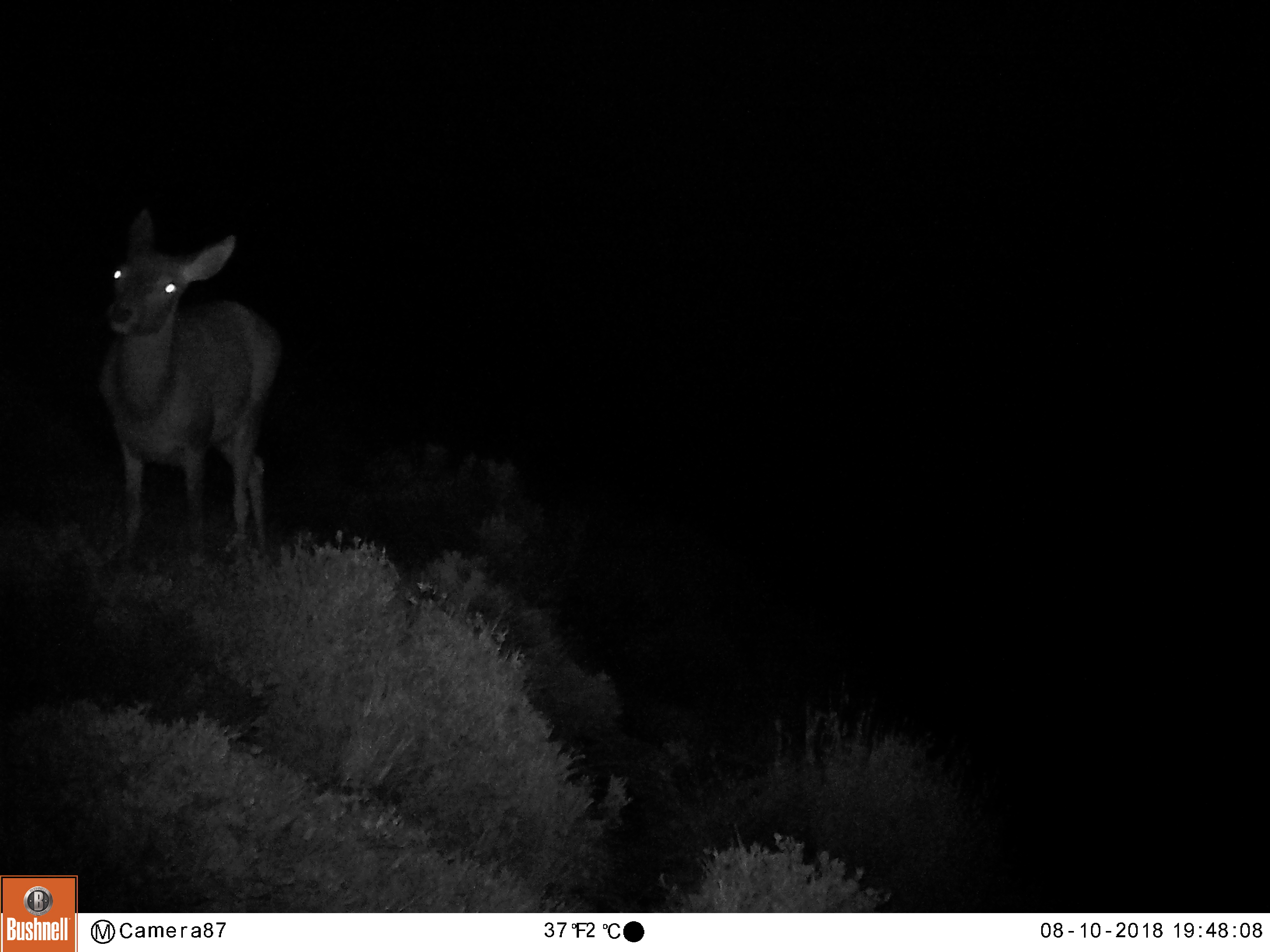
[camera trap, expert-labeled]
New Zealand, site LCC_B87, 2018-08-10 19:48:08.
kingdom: Animalia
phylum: Chordata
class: Mammalia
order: Artiodactyla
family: Cervidae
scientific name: Cervidae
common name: deer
Deer (Cervidae).